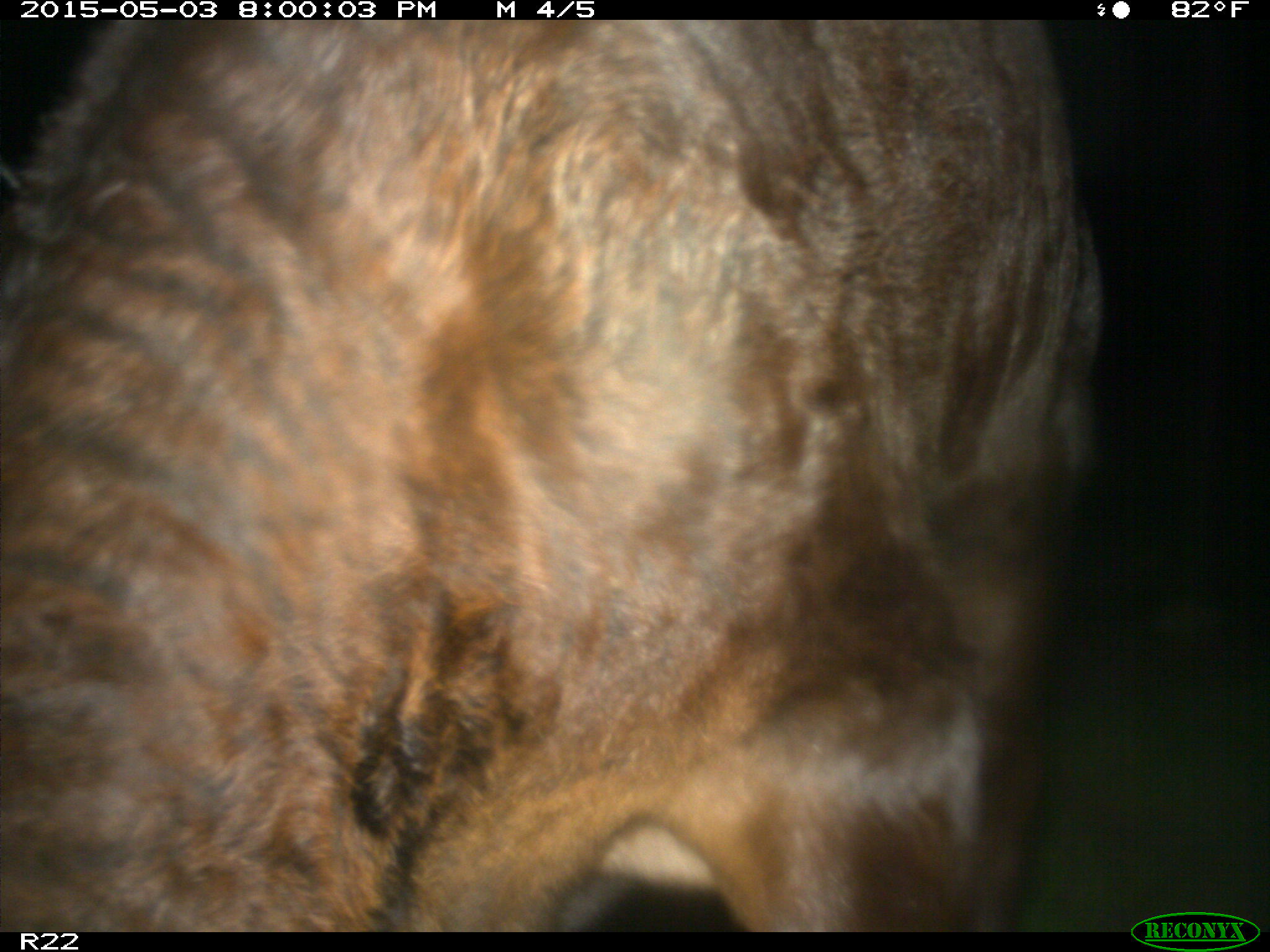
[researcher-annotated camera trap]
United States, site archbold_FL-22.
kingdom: Animalia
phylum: Chordata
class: Mammalia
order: Artiodactyla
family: Bovidae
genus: Bos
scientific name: Bos taurus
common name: domestic cow